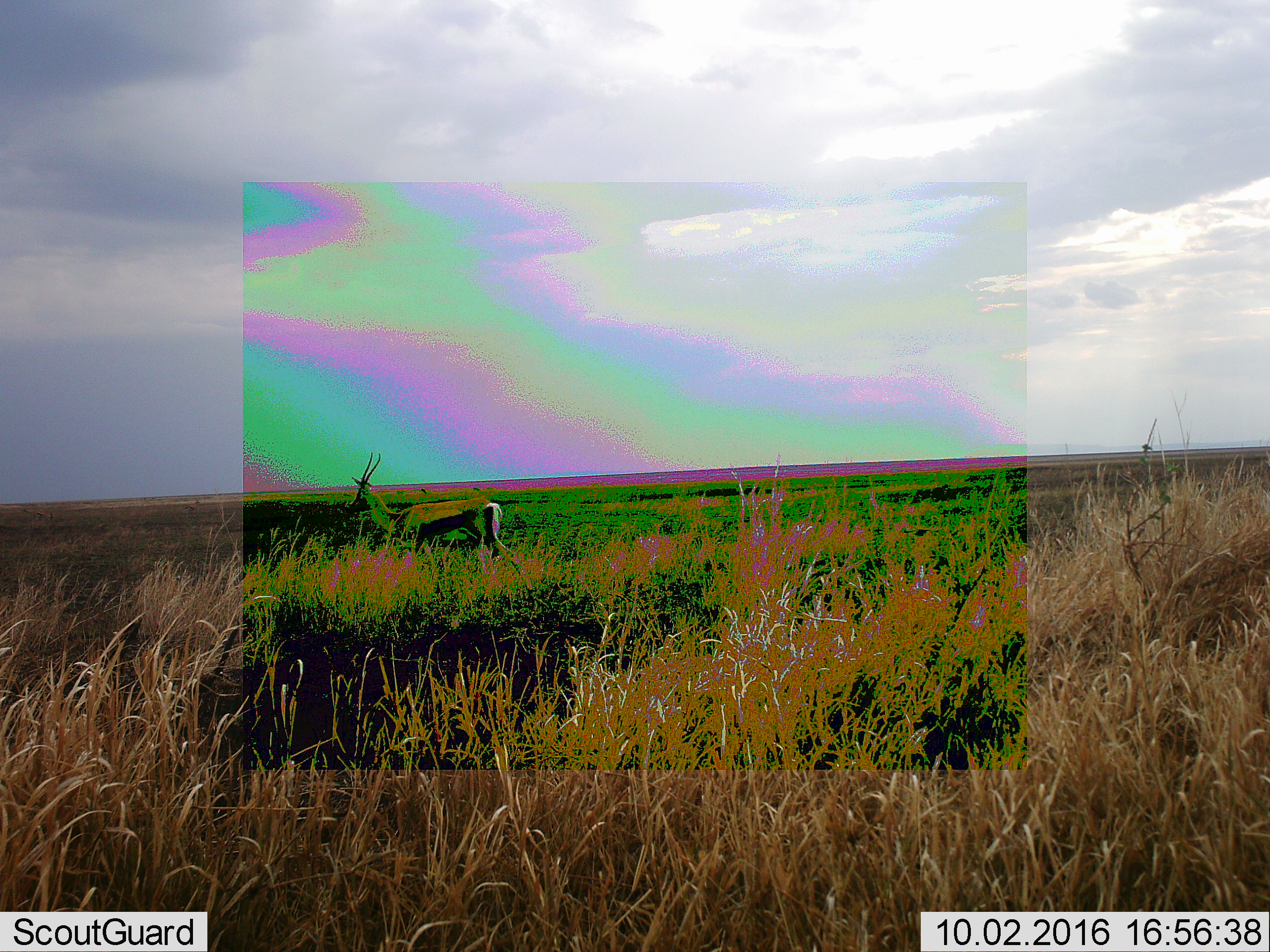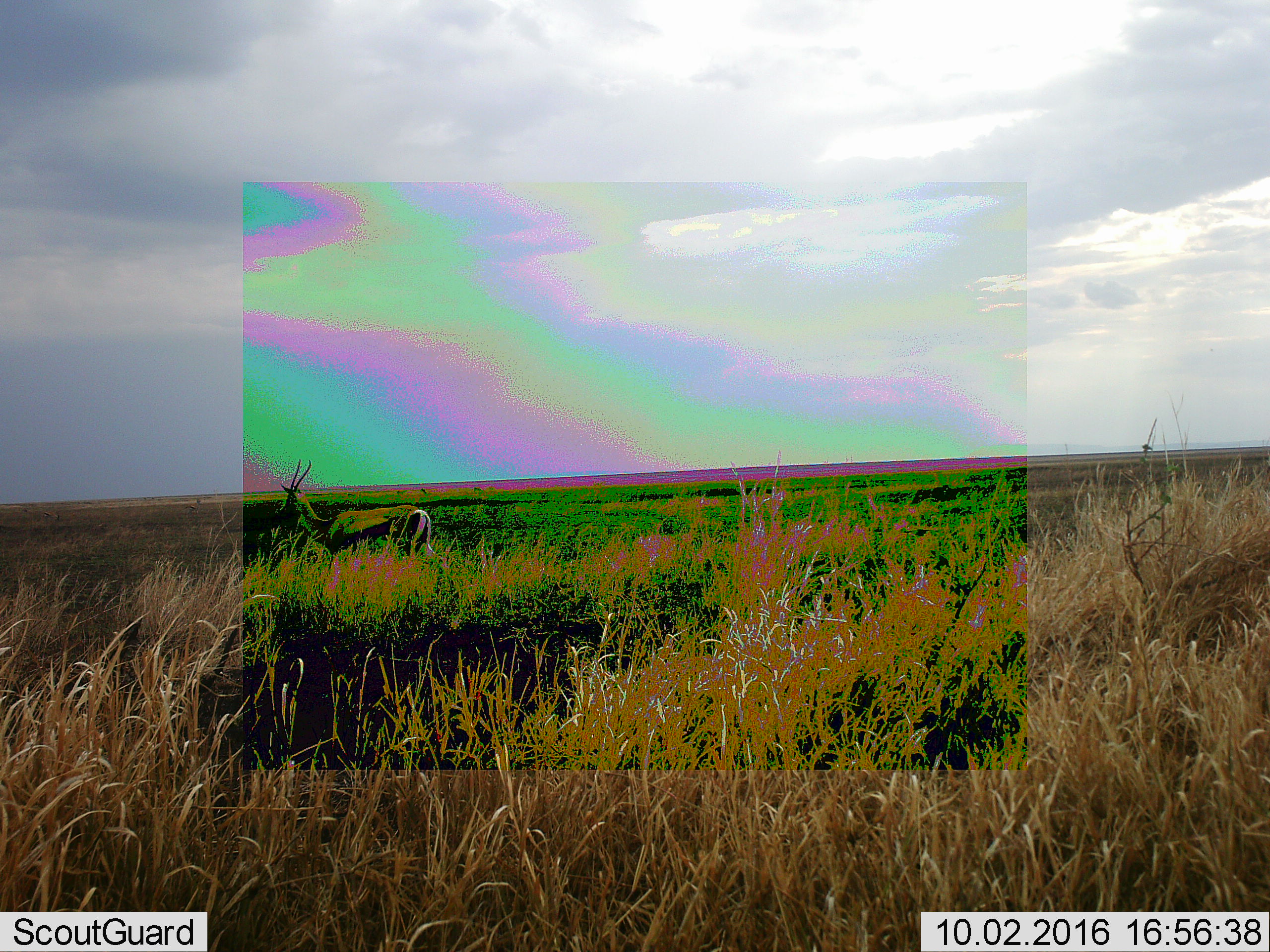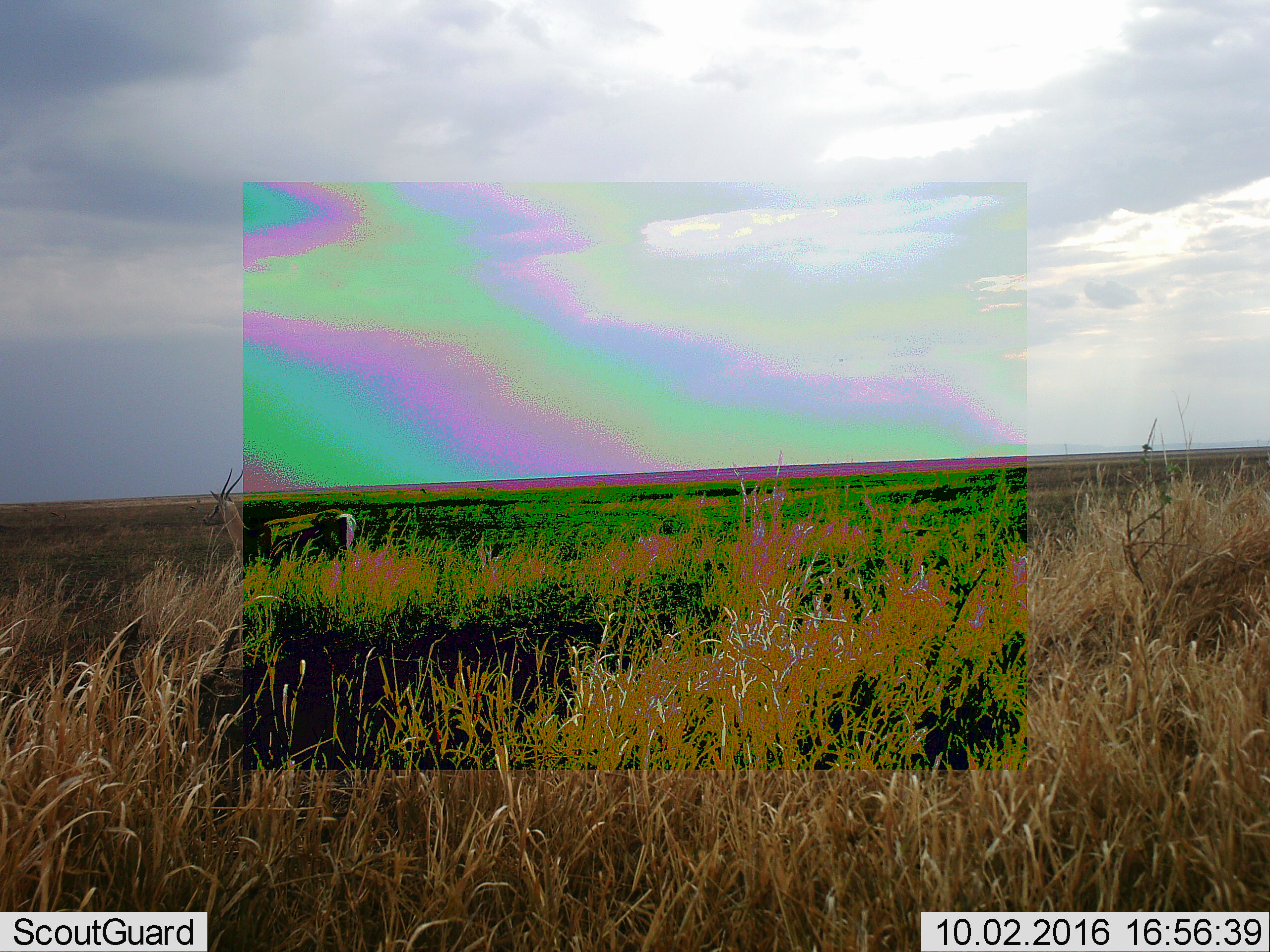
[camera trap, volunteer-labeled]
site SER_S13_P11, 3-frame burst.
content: unidentified animal